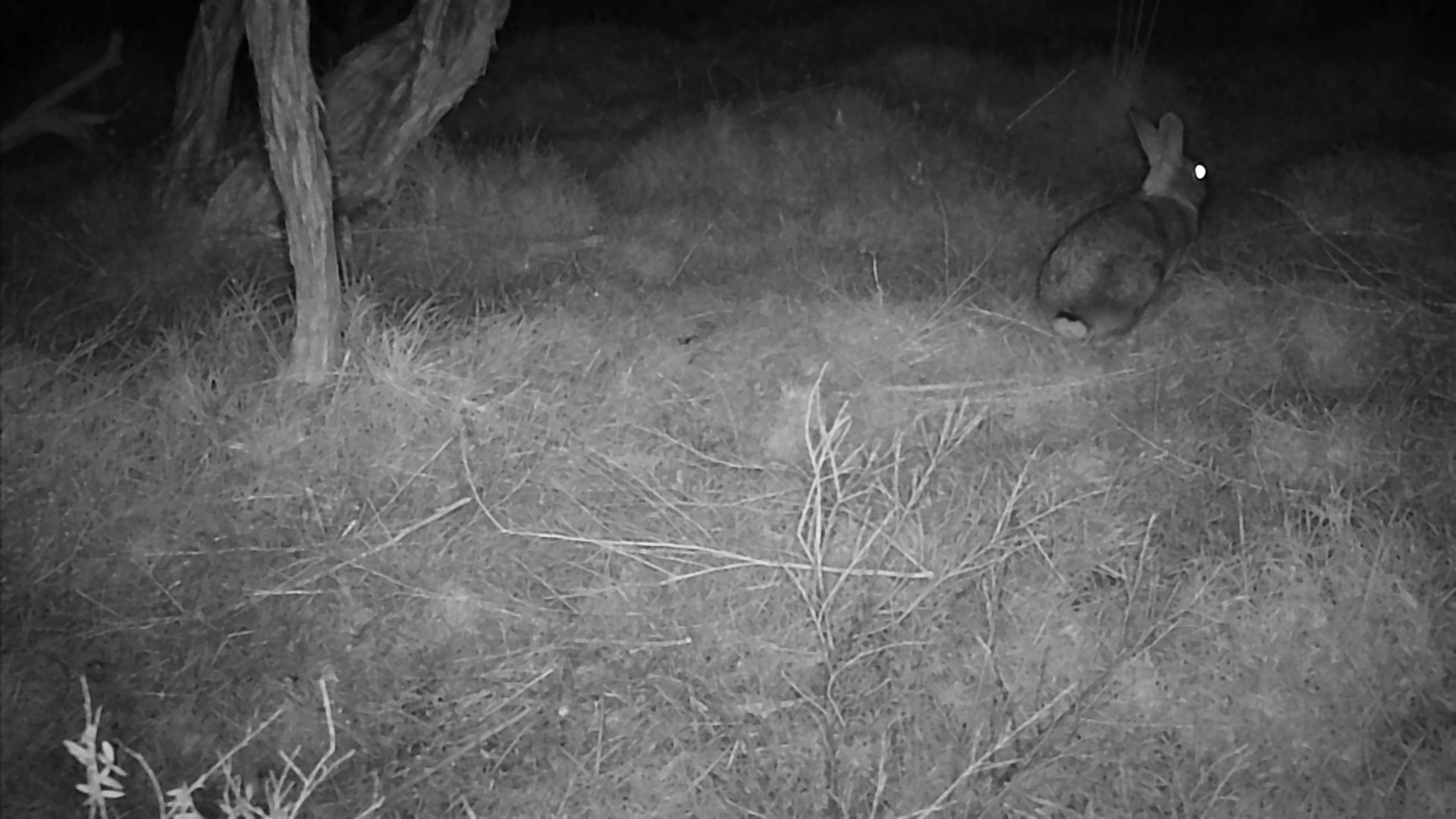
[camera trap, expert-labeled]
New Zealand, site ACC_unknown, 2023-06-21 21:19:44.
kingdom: Animalia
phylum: Chordata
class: Mammalia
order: Lagomorpha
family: Leporidae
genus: Oryctolagus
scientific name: Oryctolagus cuniculus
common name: european rabbit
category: rabbit